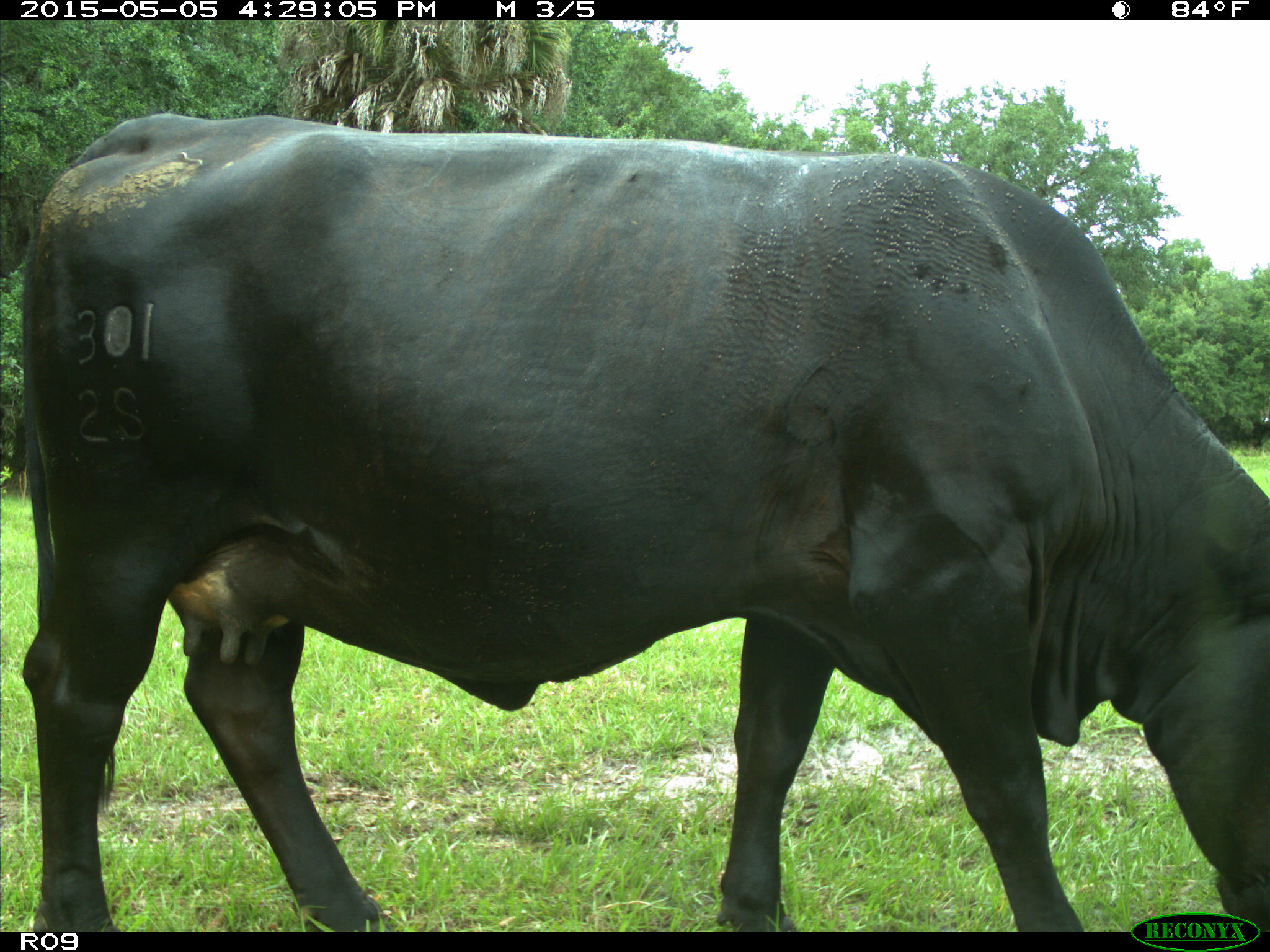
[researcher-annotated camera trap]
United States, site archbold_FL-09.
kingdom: Animalia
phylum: Chordata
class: Mammalia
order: Artiodactyla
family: Bovidae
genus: Bos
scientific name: Bos taurus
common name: domestic cow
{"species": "Bos taurus (domestic cow)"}